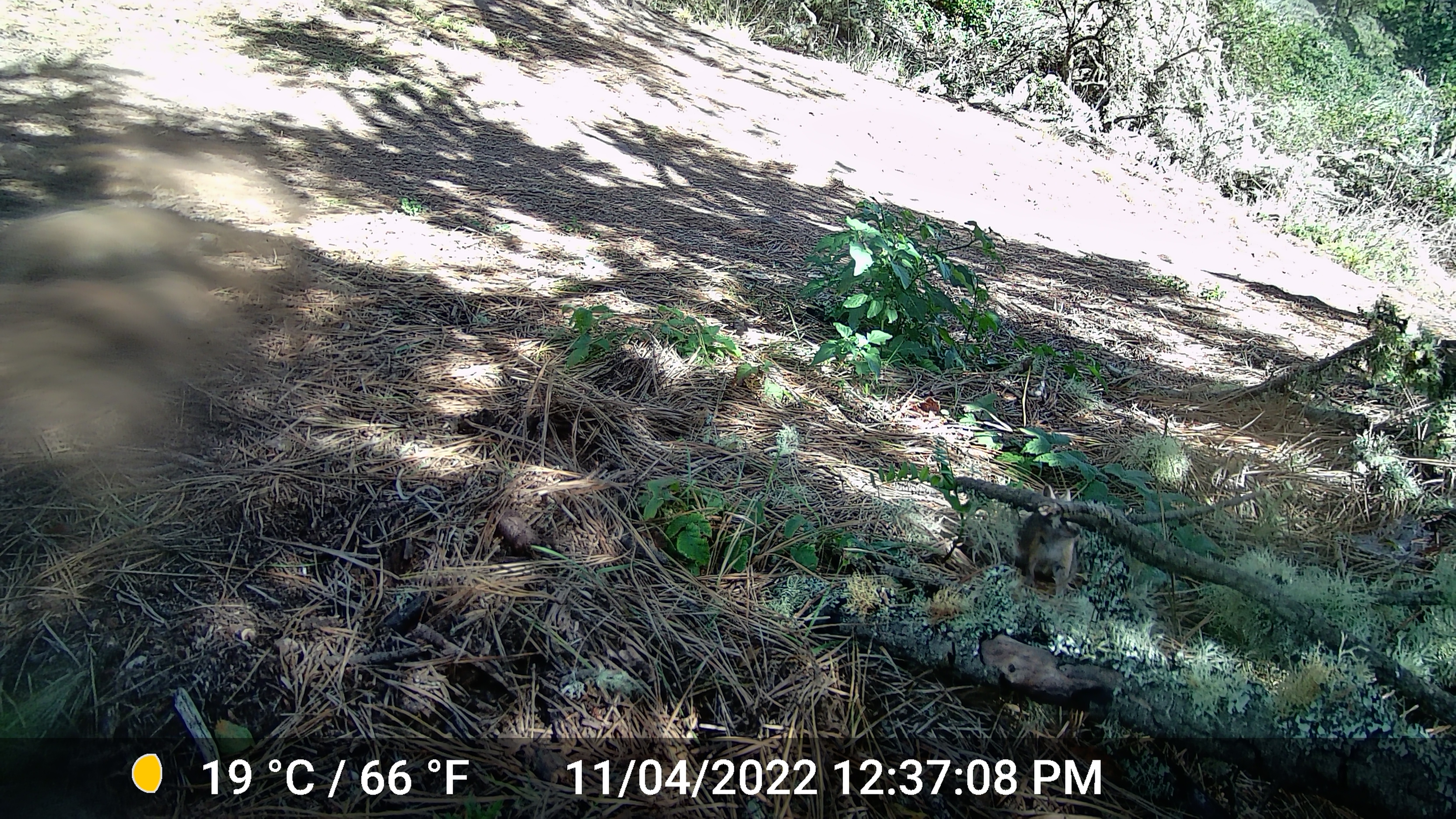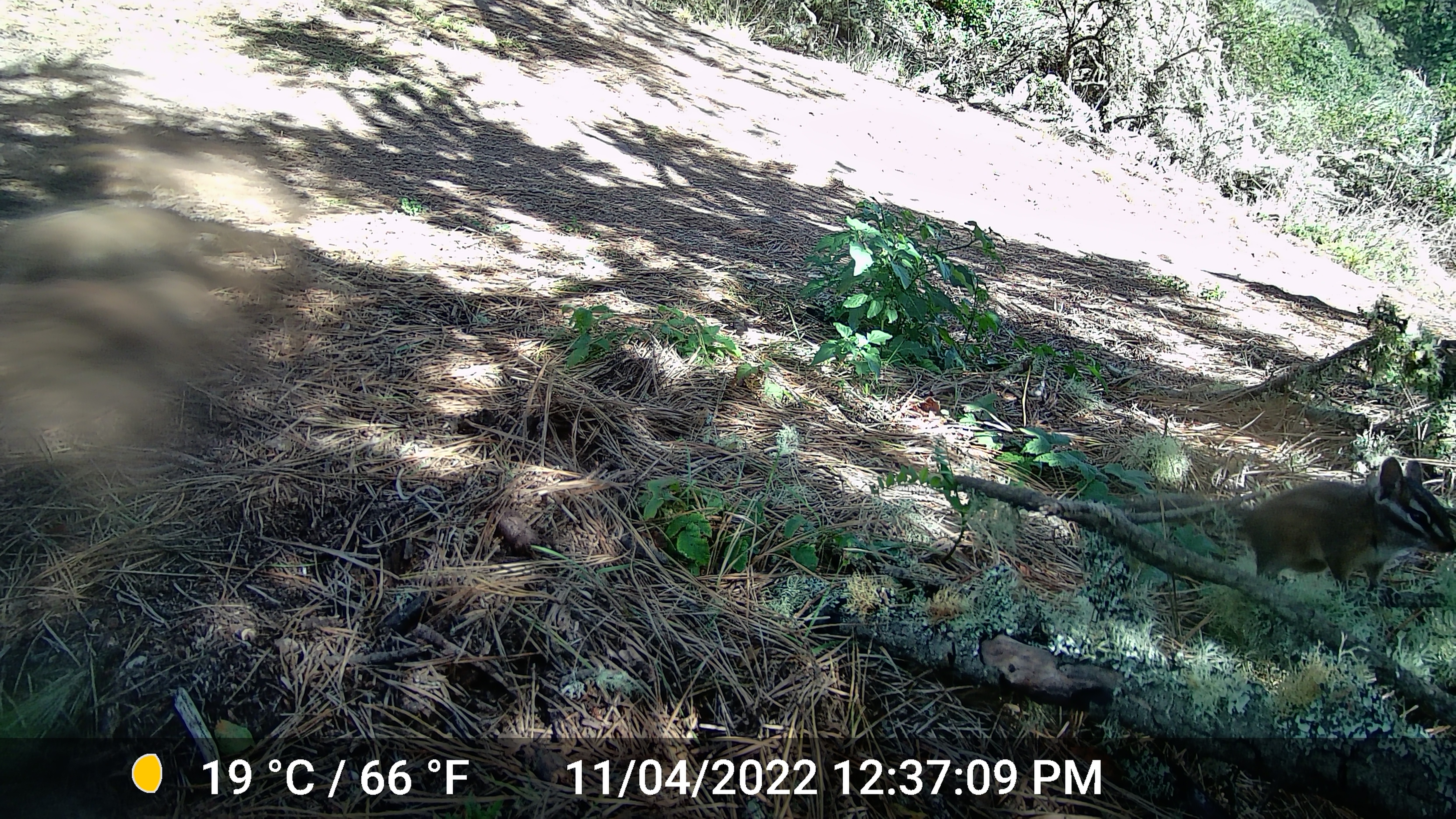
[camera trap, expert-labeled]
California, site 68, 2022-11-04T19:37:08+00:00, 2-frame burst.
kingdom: Animalia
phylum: Chordata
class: Mammalia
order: Rodentia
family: Sciuridae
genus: Neotamias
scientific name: Neotamias merriami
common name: merriam's chipmunk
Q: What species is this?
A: Merriam's chipmunk (Neotamias merriami).